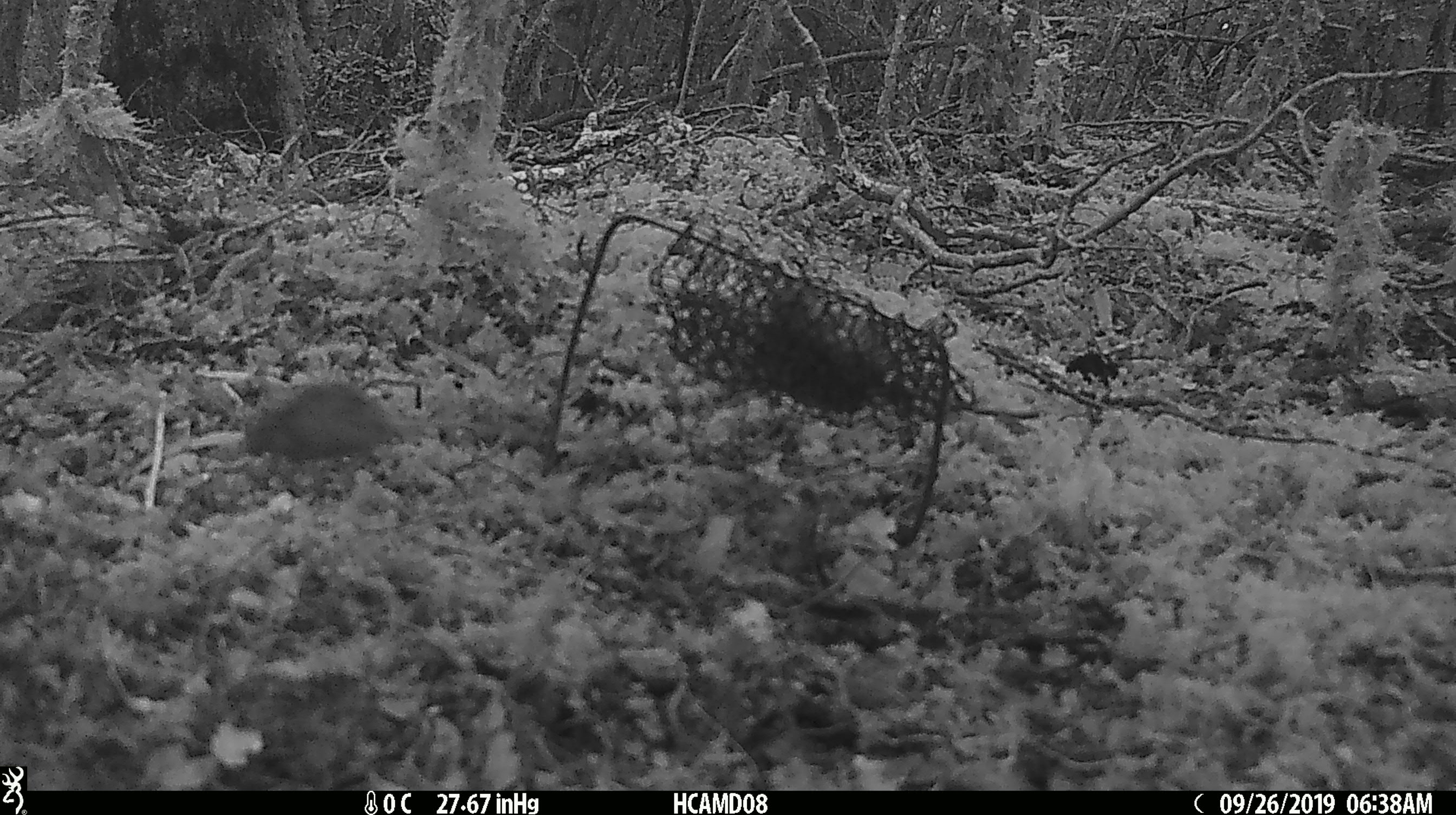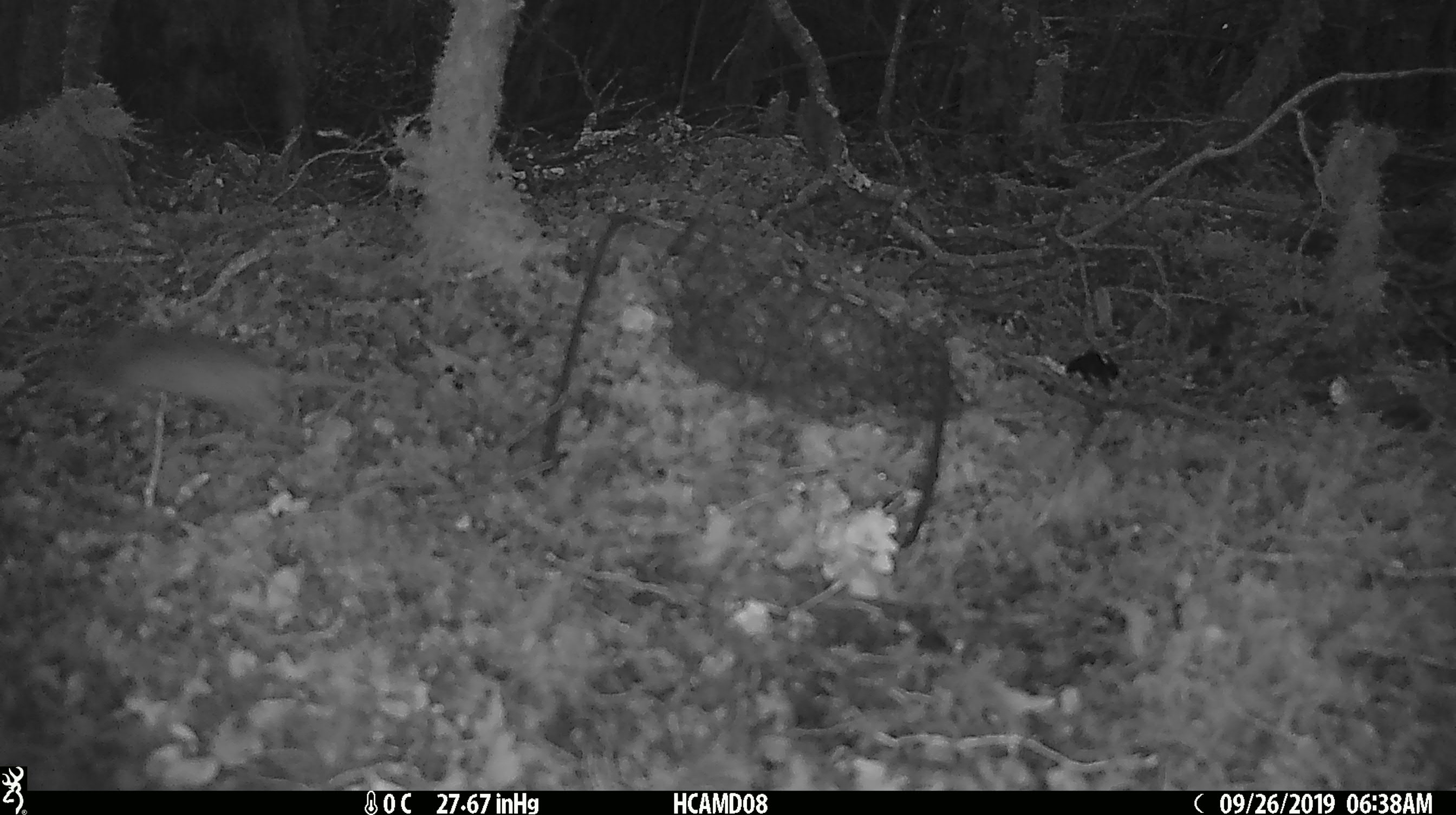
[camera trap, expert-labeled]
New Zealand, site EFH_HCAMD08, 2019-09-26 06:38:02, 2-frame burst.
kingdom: Animalia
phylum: Chordata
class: Mammalia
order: Rodentia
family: Muridae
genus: Mus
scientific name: Mus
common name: mouse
Mouse (Mus).